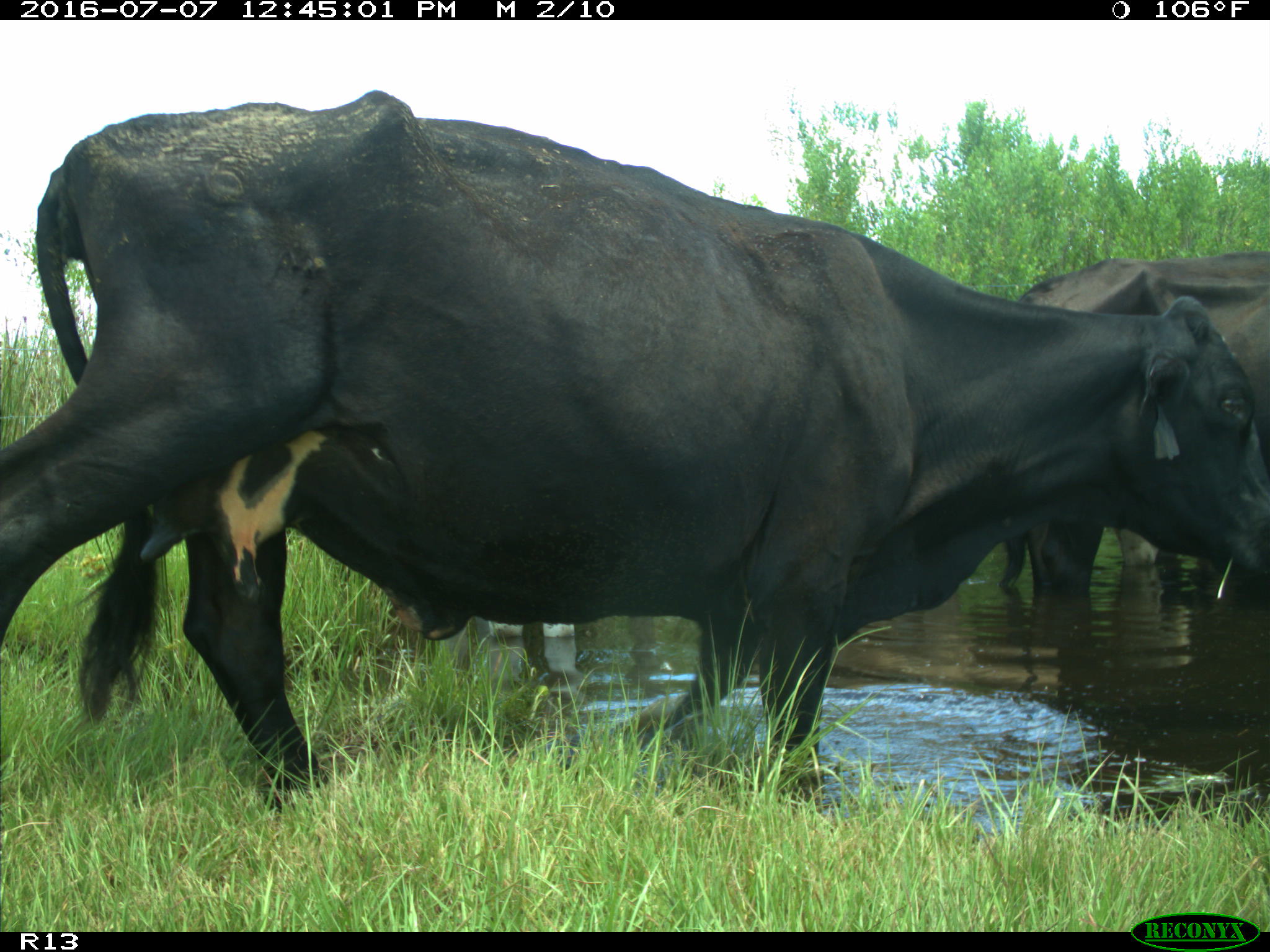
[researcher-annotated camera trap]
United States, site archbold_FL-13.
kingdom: Animalia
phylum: Chordata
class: Mammalia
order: Artiodactyla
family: Bovidae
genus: Bos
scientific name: Bos taurus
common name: domestic cow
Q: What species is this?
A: Bos taurus (domestic cow).